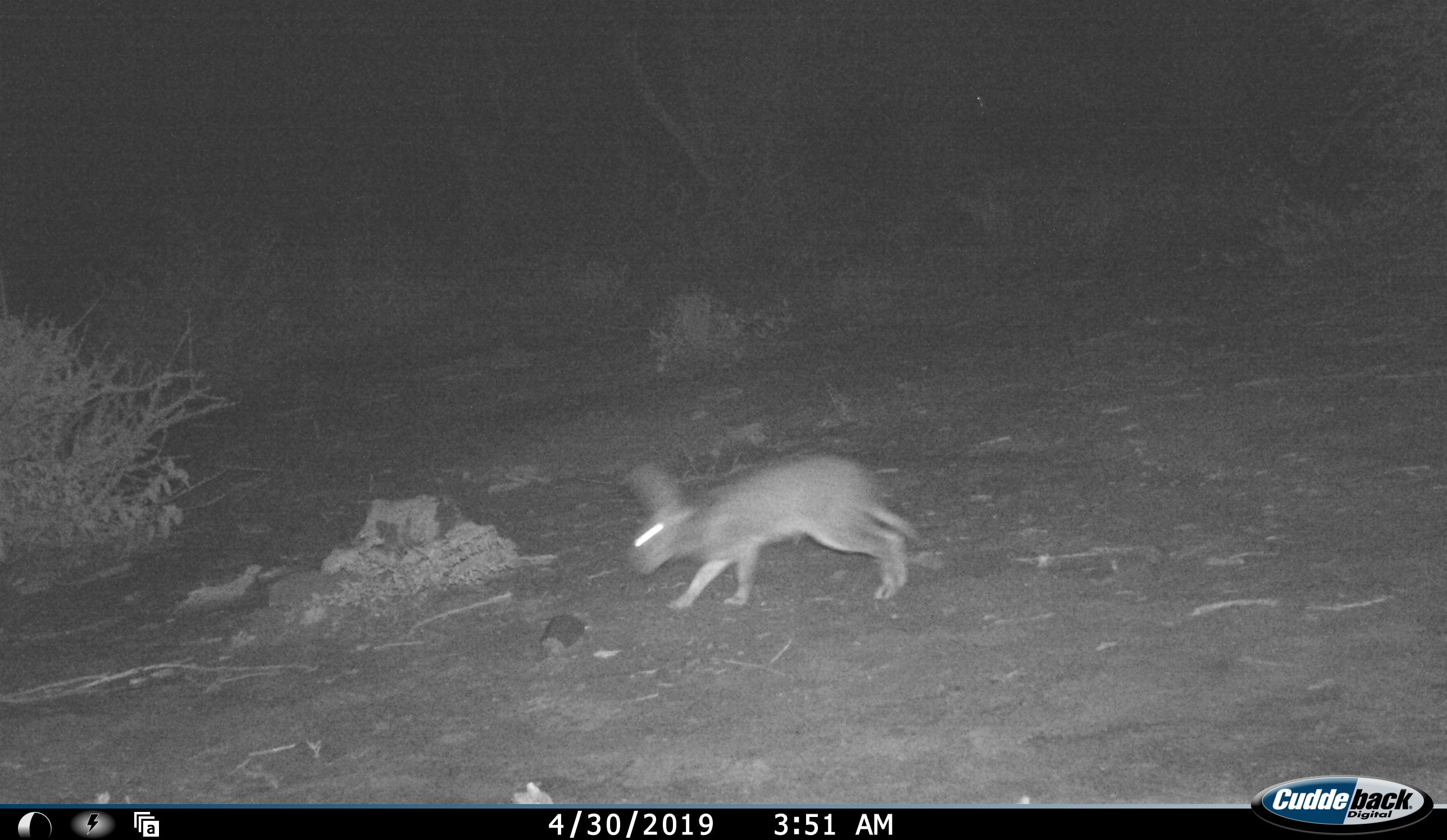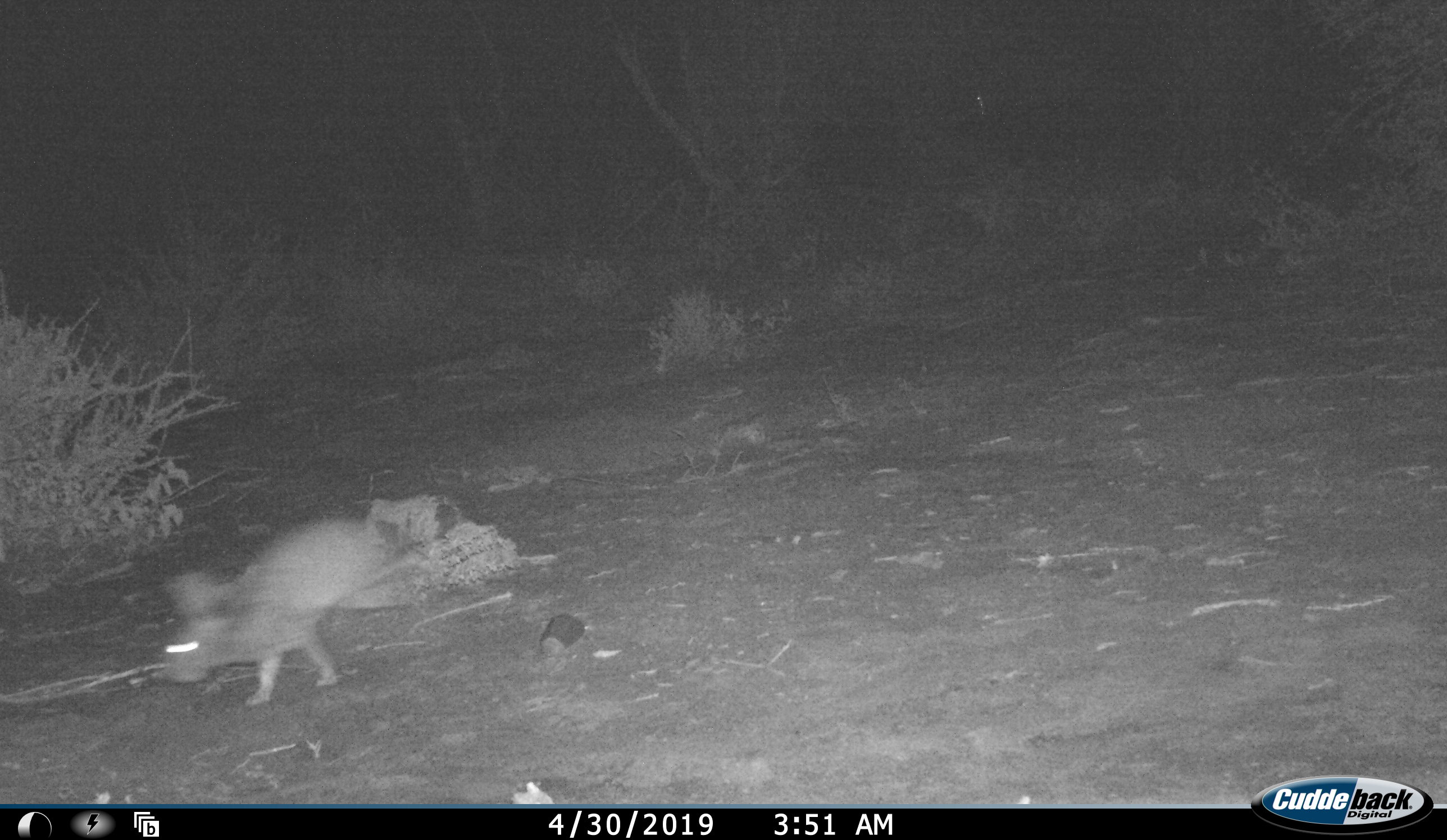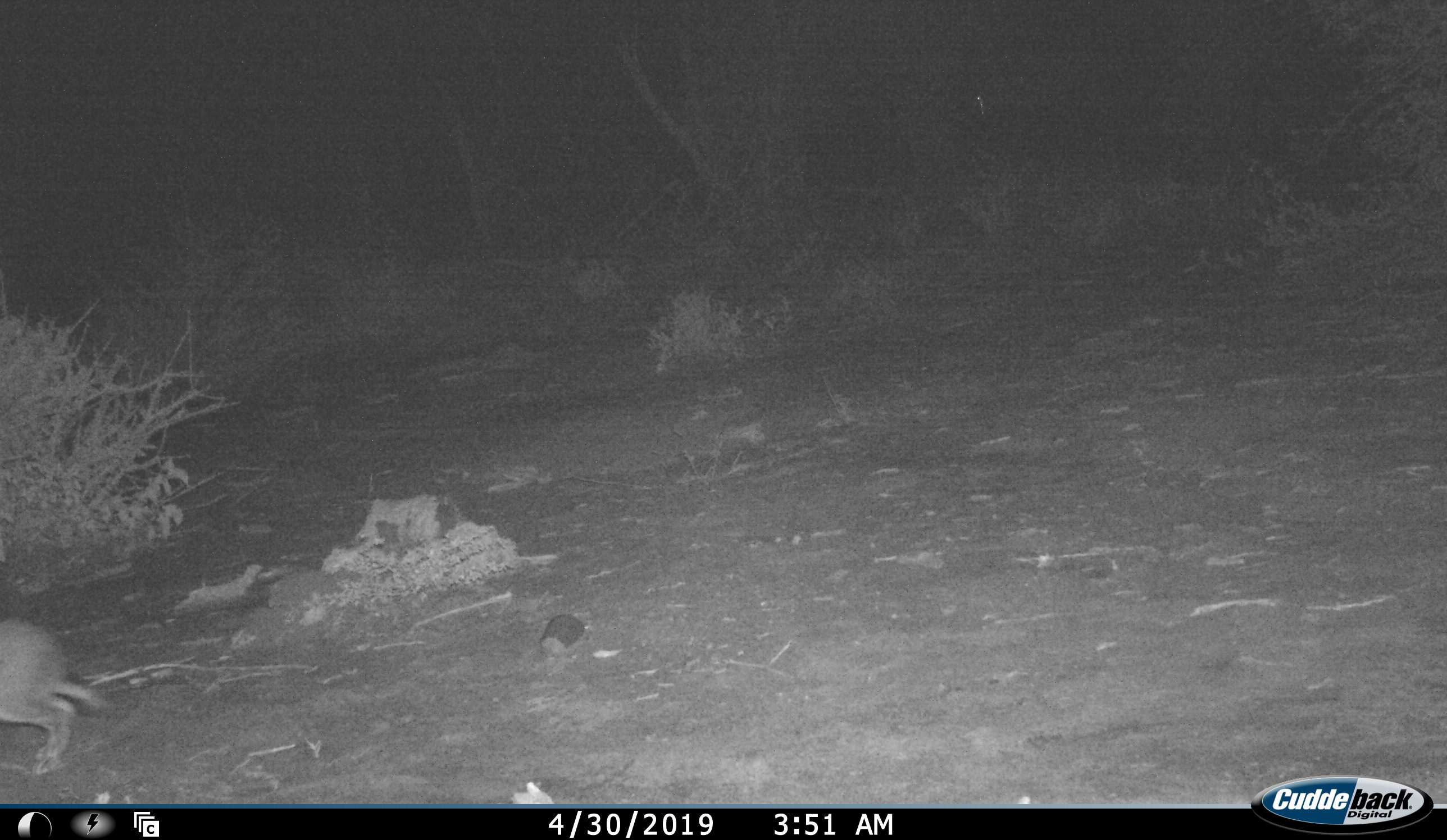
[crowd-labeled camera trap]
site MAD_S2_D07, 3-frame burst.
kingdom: Animalia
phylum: Chordata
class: Mammalia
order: Lagomorpha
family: Leporidae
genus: Lepus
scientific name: Lepus capensis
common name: cape hare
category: harecape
Harecape (cape hare) (Lepus capensis), count 1. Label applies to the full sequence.